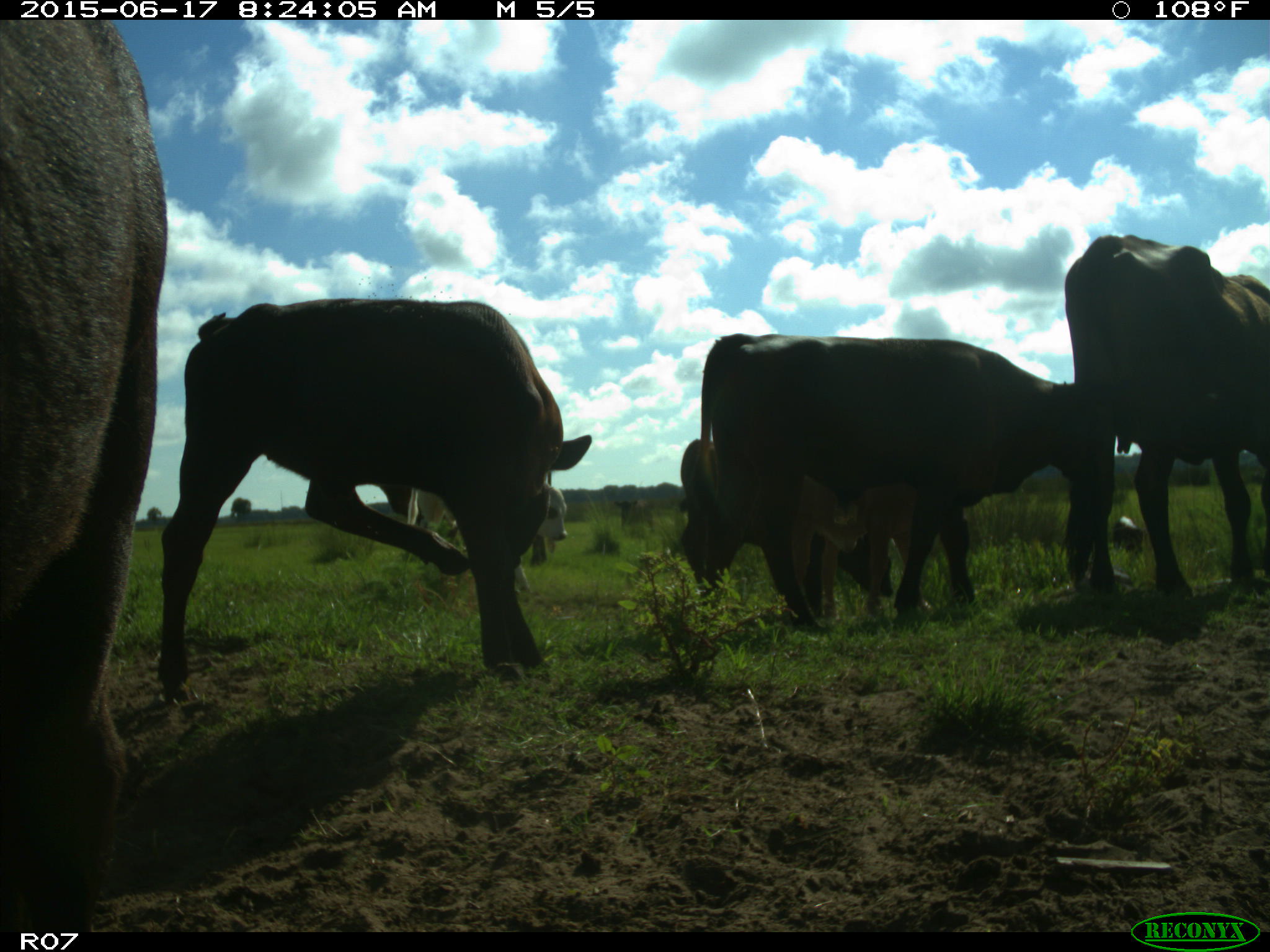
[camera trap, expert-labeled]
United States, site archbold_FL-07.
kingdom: Animalia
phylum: Chordata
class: Mammalia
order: Artiodactyla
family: Bovidae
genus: Bos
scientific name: Bos taurus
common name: domestic cow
Bos taurus (domestic cow).